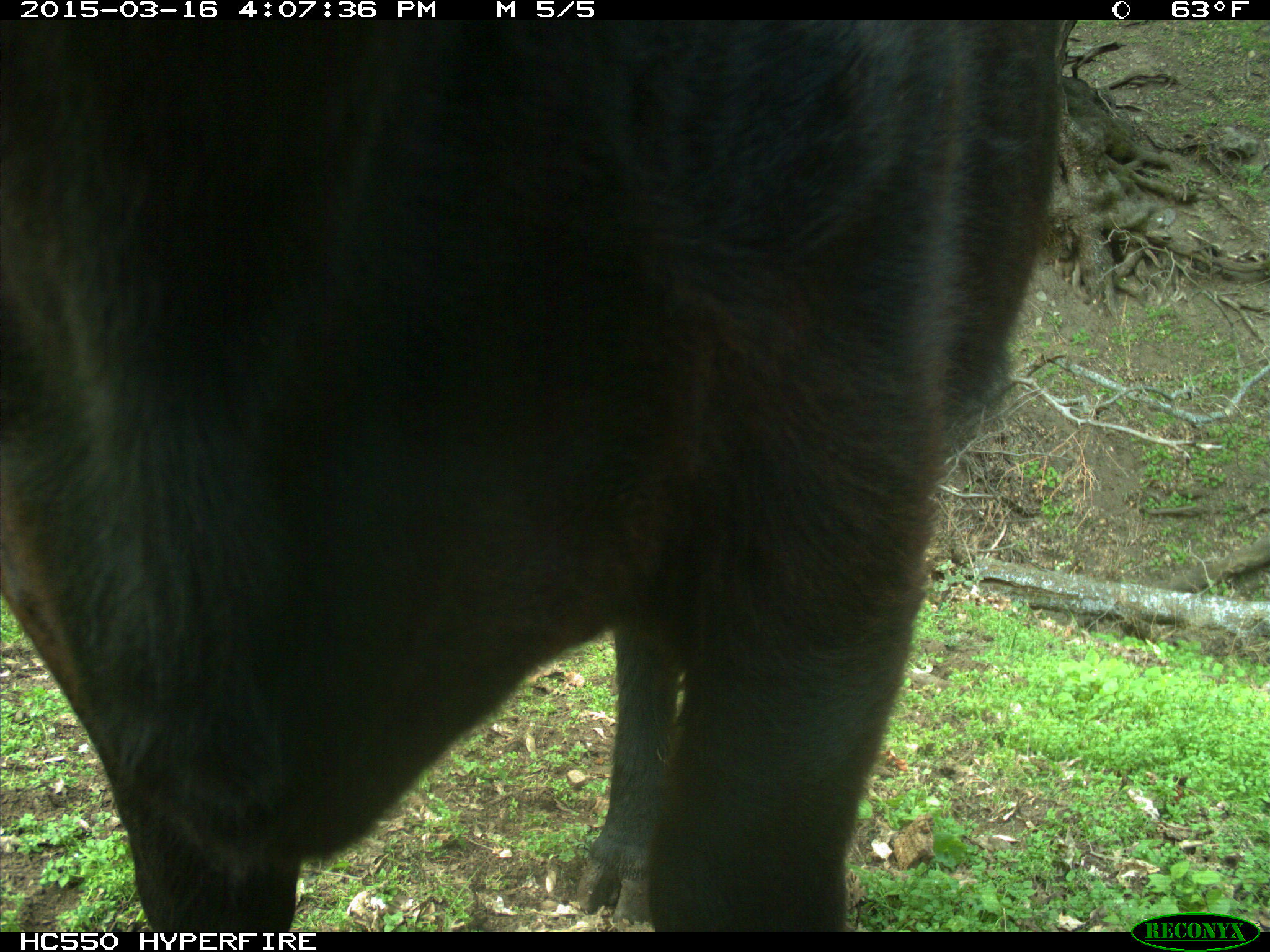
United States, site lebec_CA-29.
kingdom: Animalia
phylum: Chordata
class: Mammalia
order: Artiodactyla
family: Bovidae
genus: Bos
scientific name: Bos taurus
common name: domestic cow